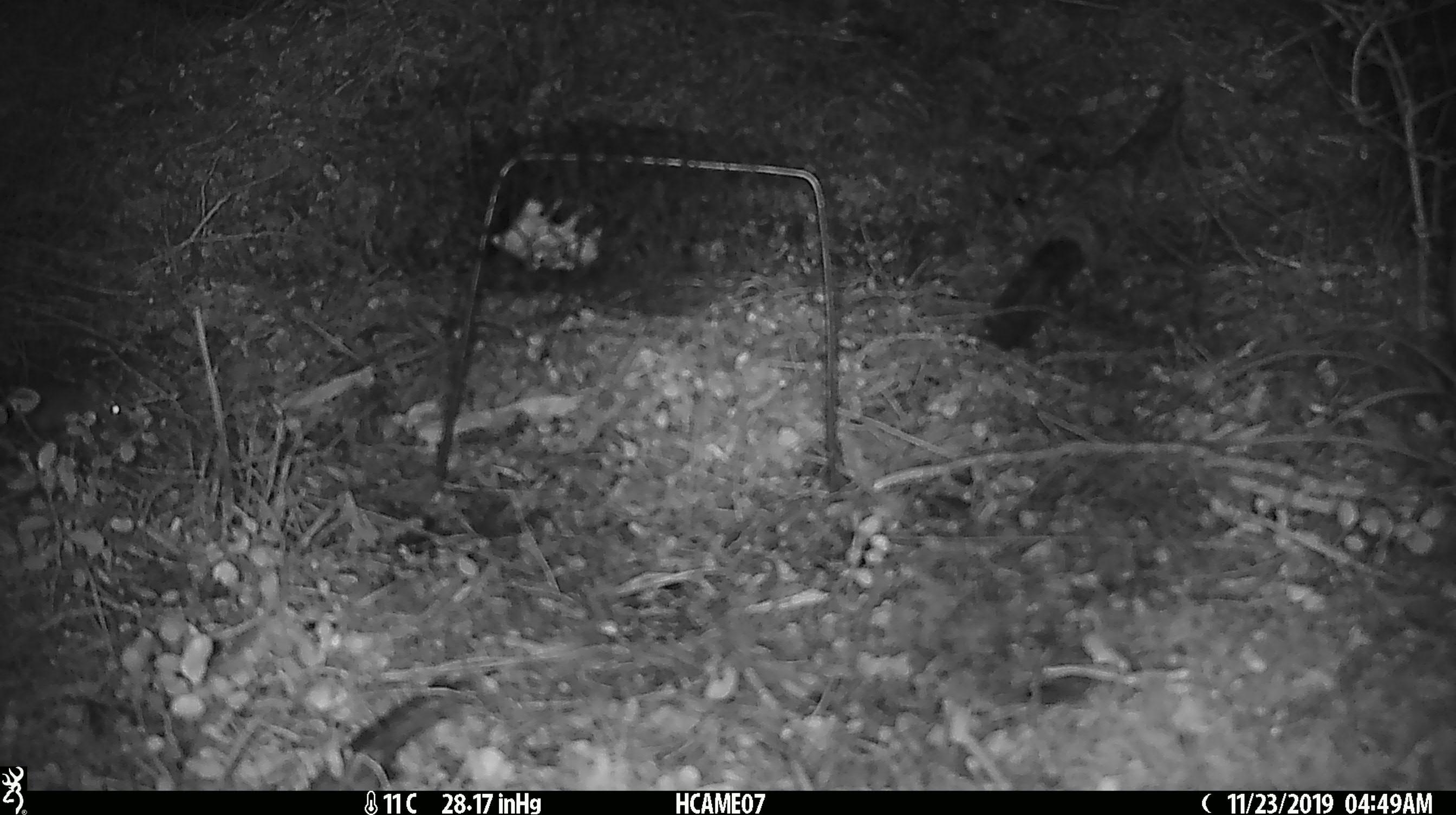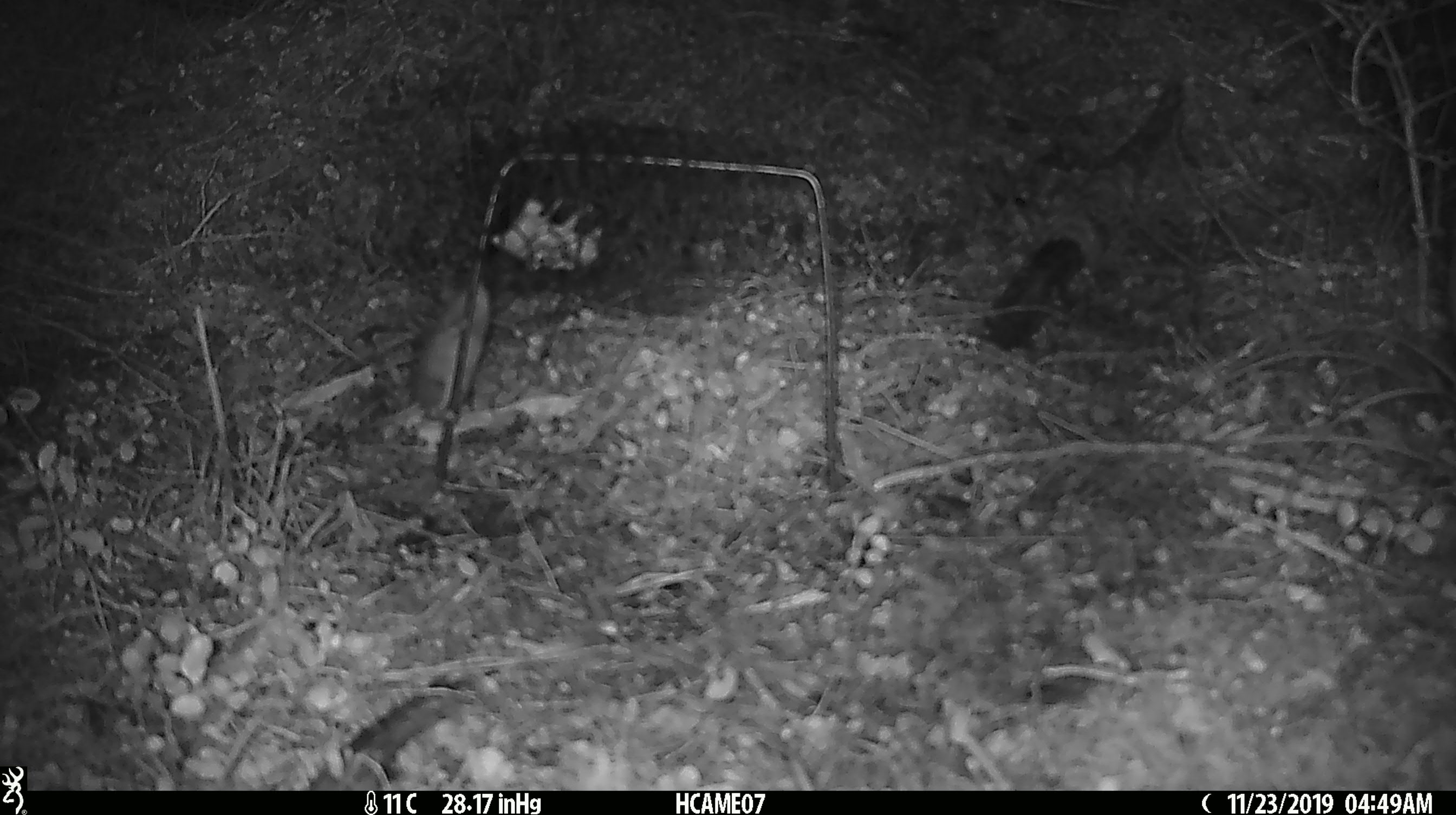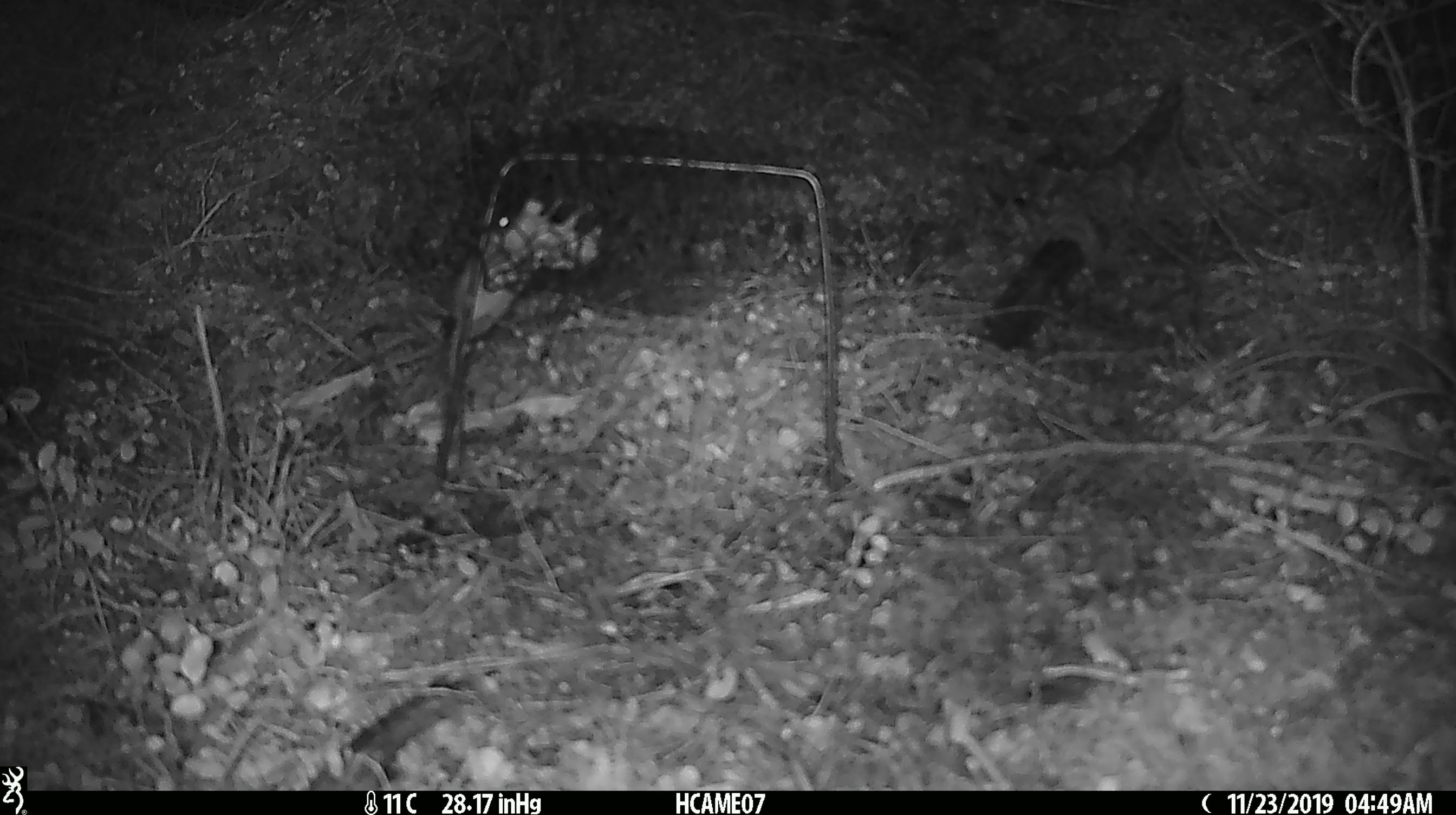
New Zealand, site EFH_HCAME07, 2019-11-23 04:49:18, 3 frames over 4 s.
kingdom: Animalia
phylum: Chordata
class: Mammalia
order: Rodentia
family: Muridae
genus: Mus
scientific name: Mus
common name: mouse